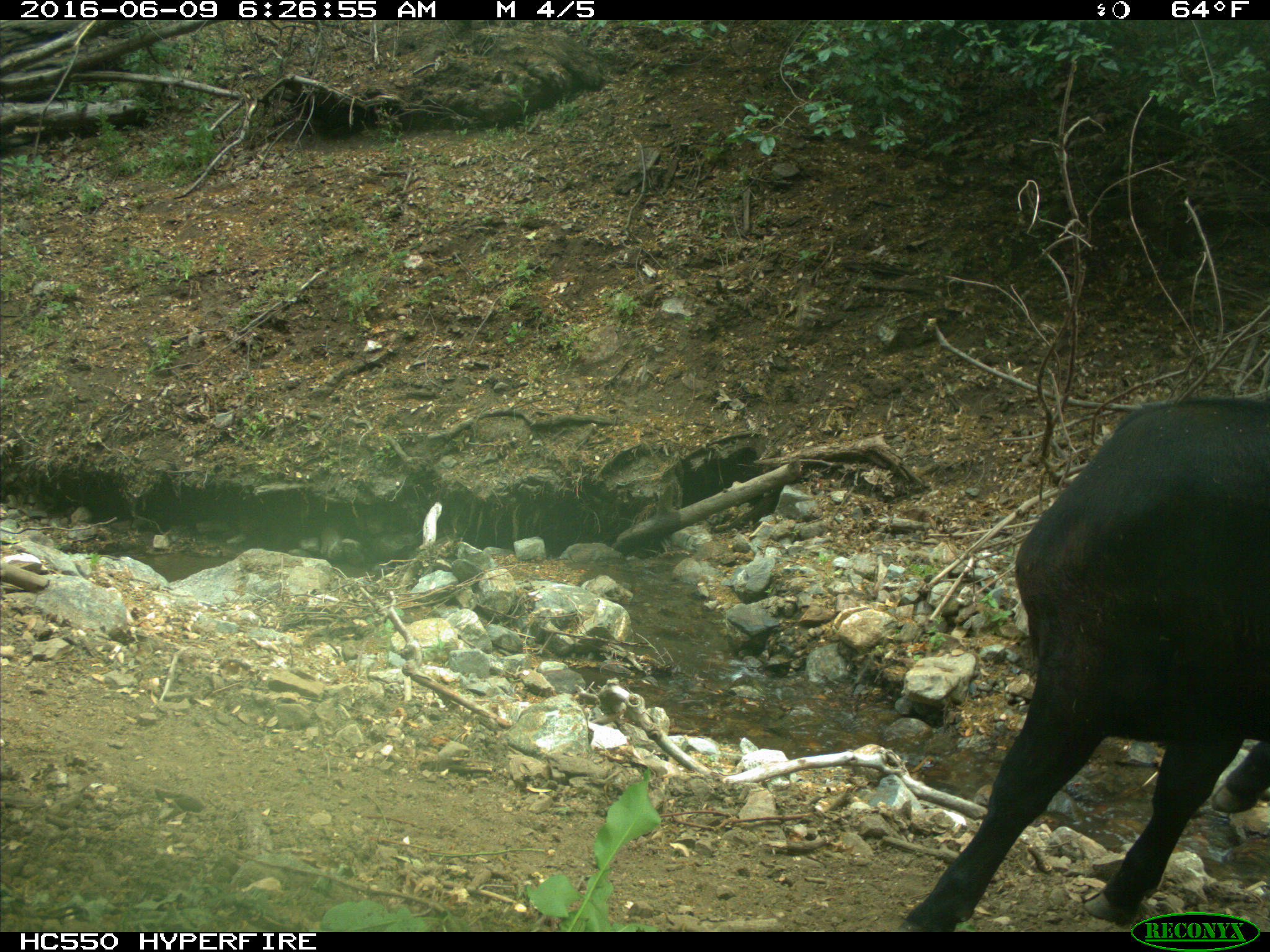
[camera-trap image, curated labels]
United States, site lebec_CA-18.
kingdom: Animalia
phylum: Chordata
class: Mammalia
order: Artiodactyla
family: Bovidae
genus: Bos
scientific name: Bos taurus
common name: domestic cow